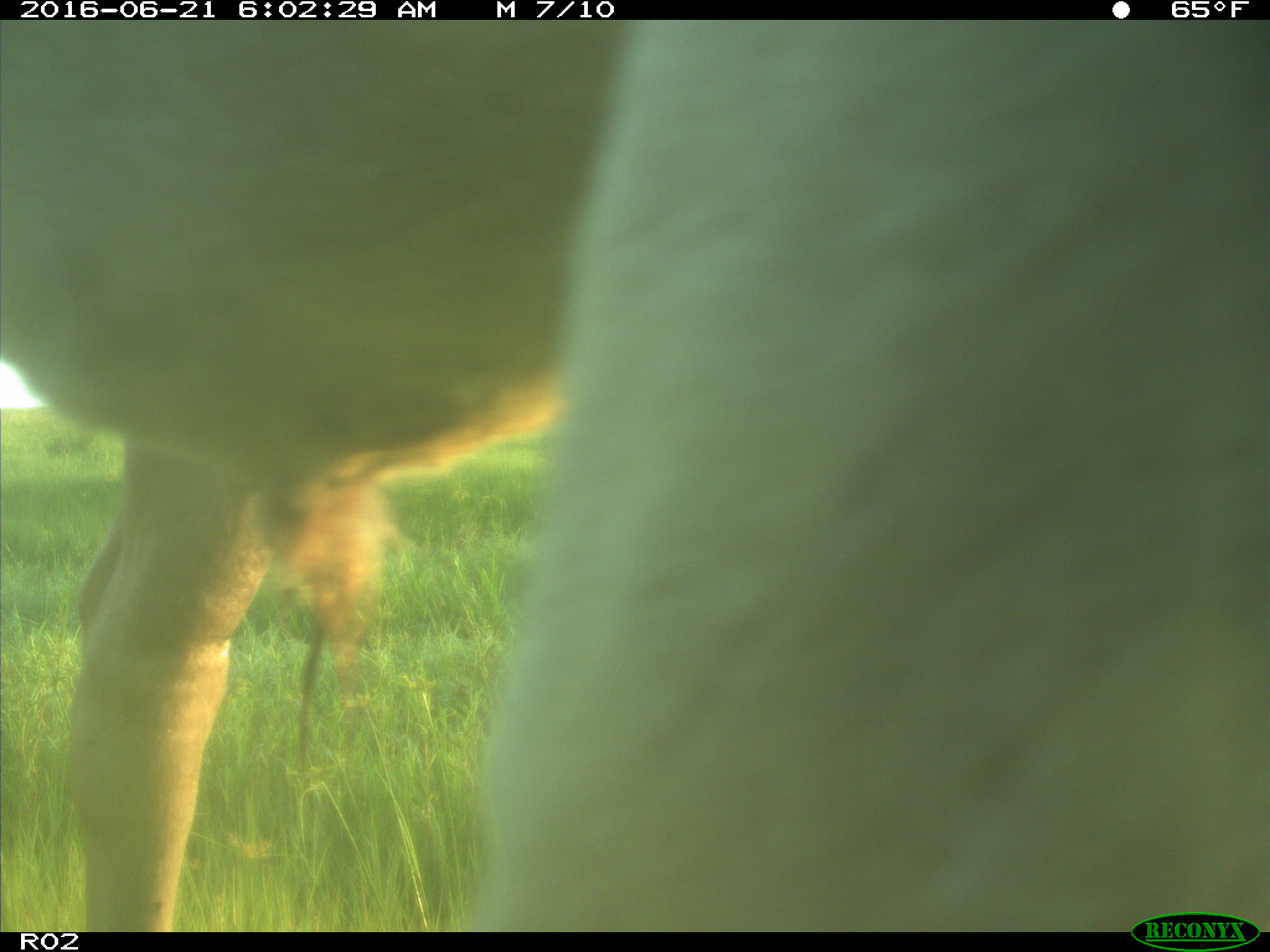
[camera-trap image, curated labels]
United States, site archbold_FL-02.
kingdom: Animalia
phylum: Chordata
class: Mammalia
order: Artiodactyla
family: Bovidae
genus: Bos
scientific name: Bos taurus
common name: domestic cow